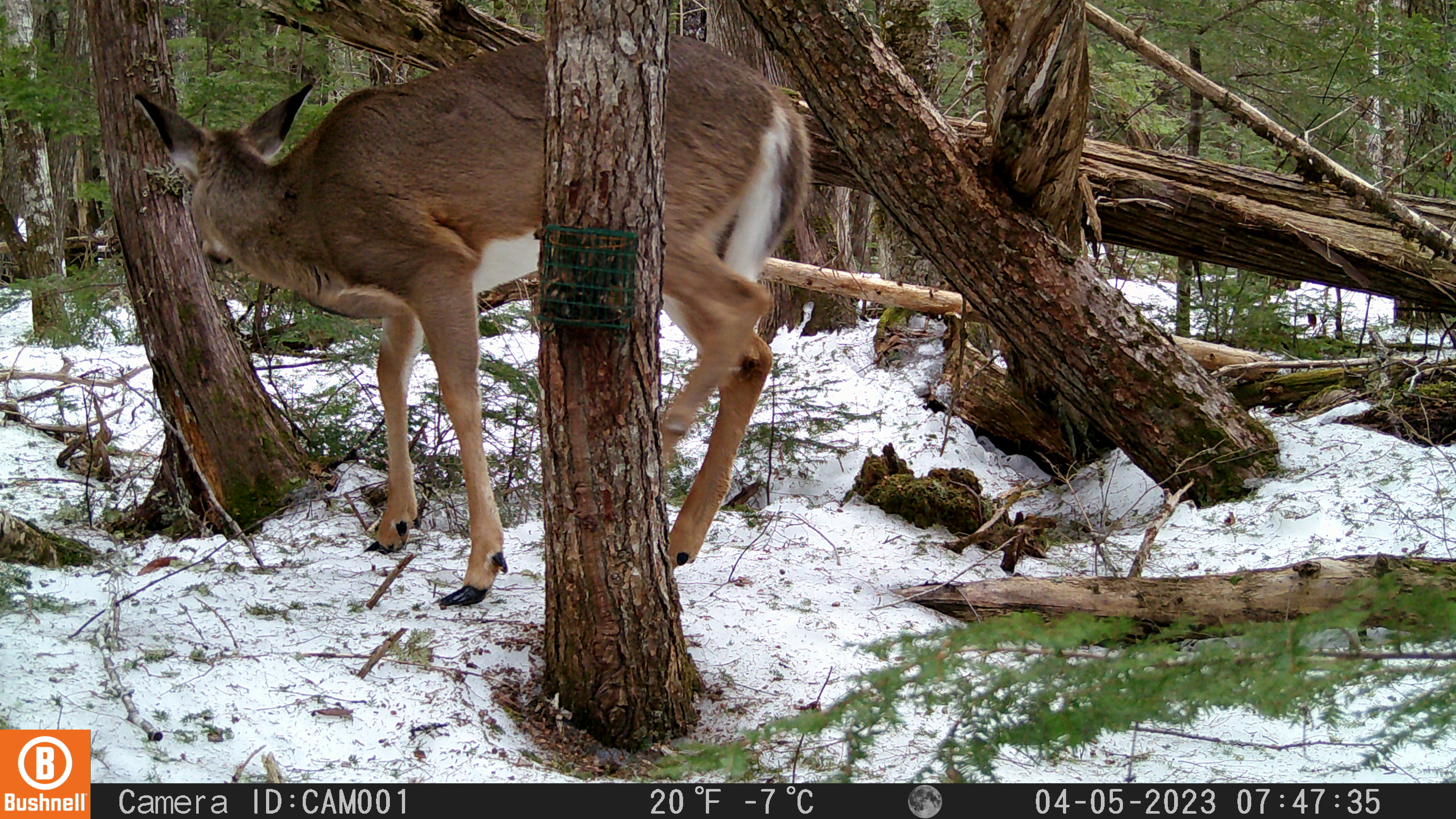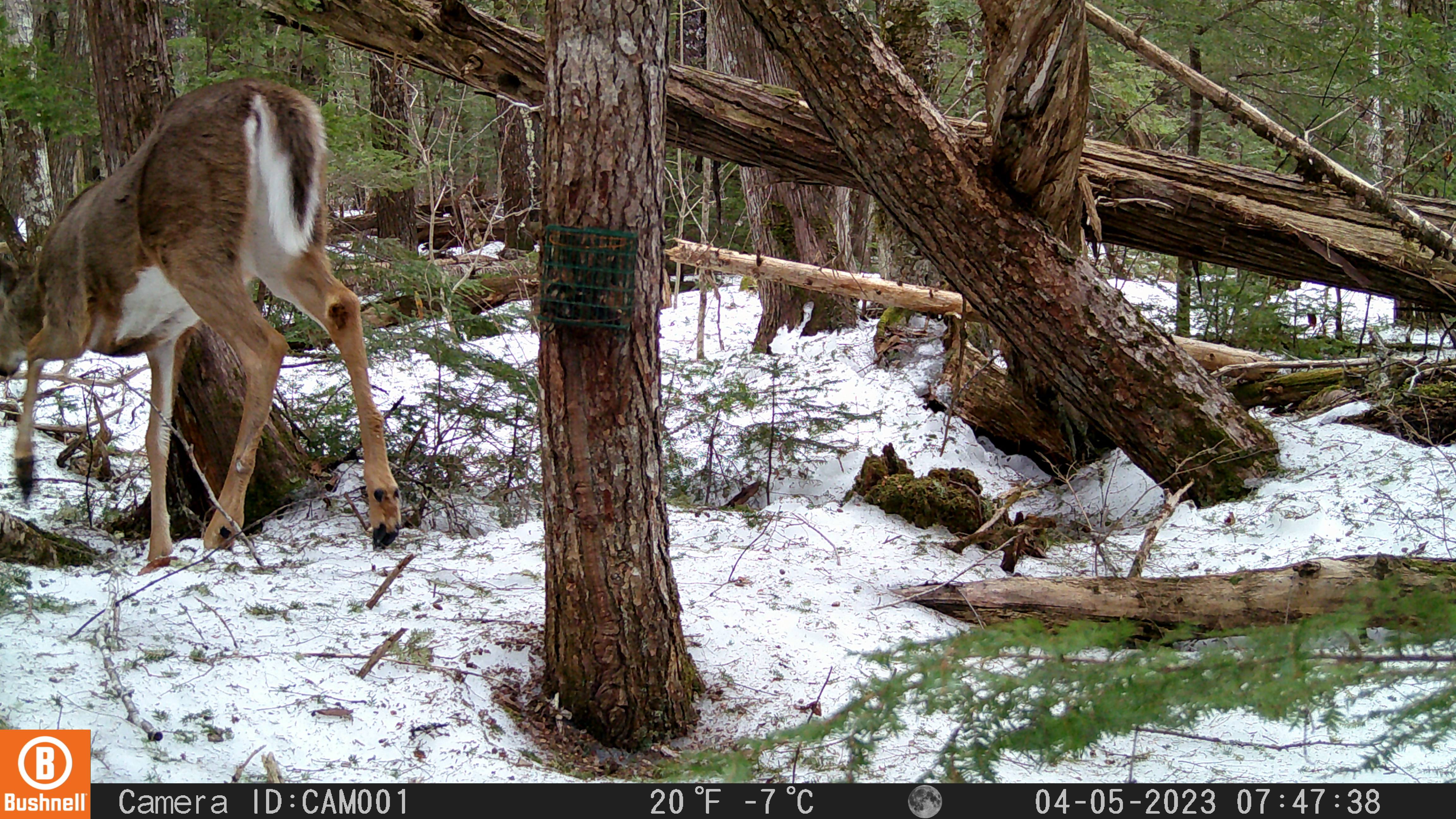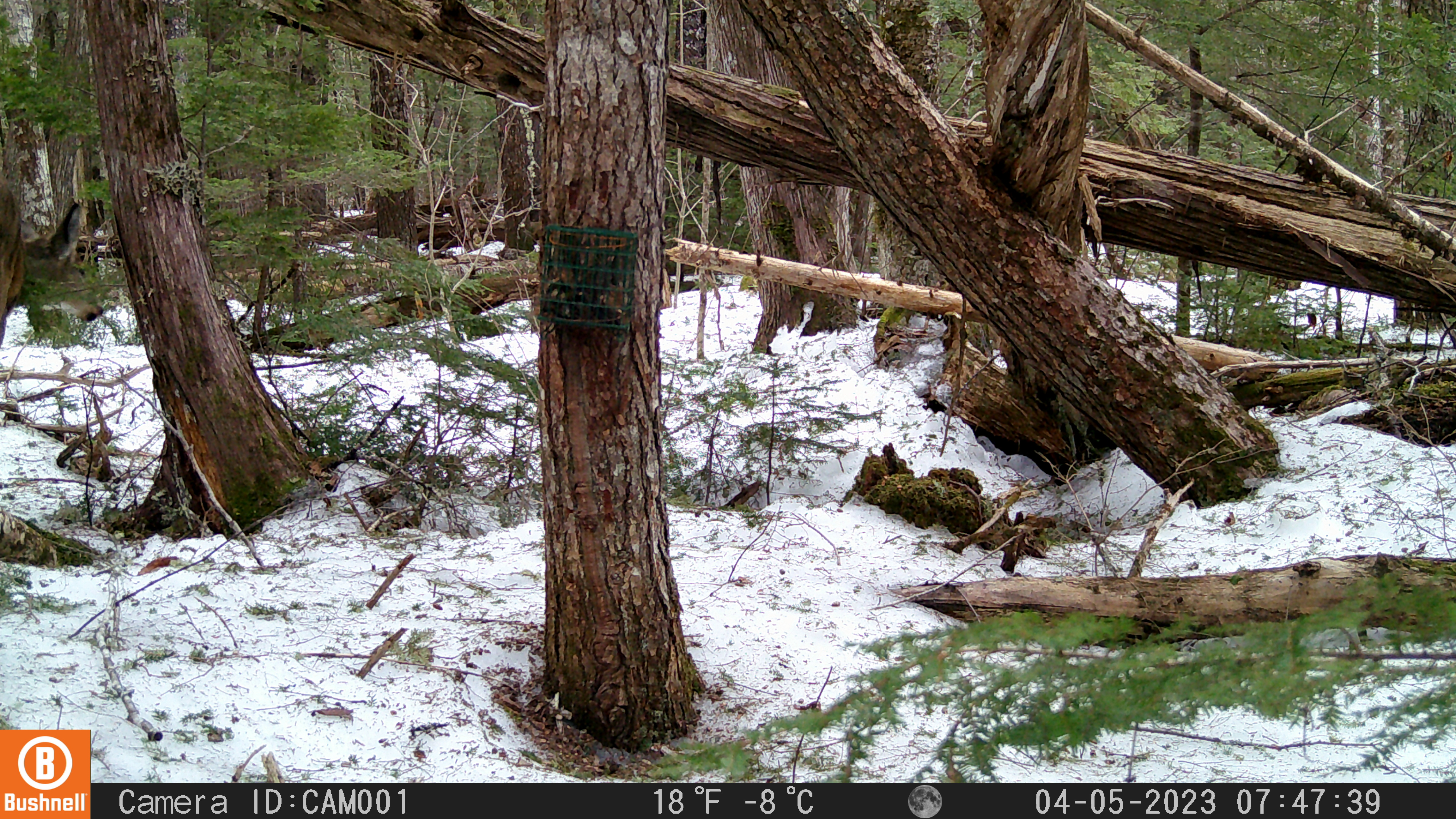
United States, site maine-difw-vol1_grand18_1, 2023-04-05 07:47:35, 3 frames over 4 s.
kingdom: Animalia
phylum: Chordata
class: Mammalia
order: Artiodactyla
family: Cervidae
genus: Odocoileus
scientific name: Odocoileus virginianus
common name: white-tailed deer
White-tailed deer (Odocoileus virginianus).